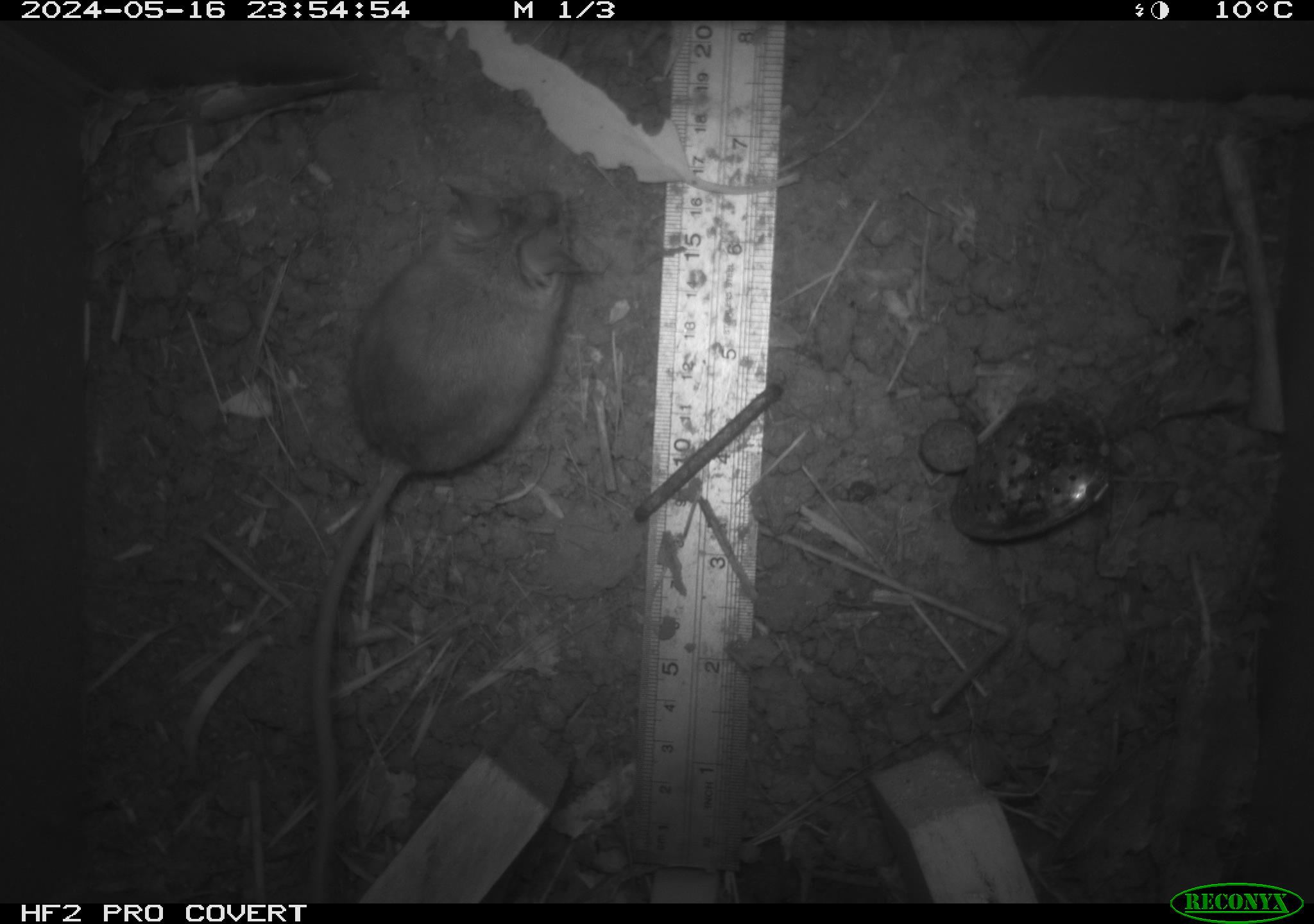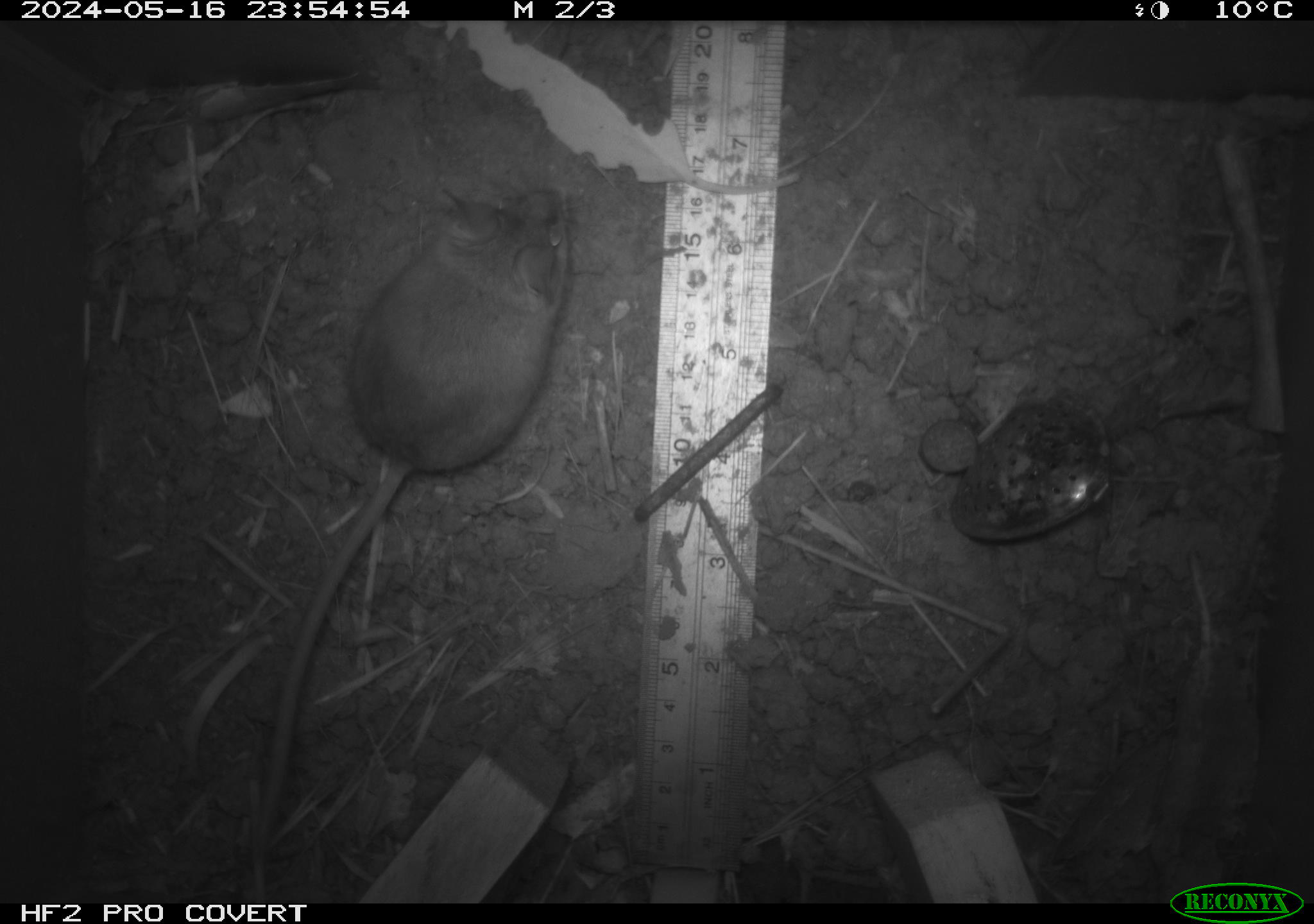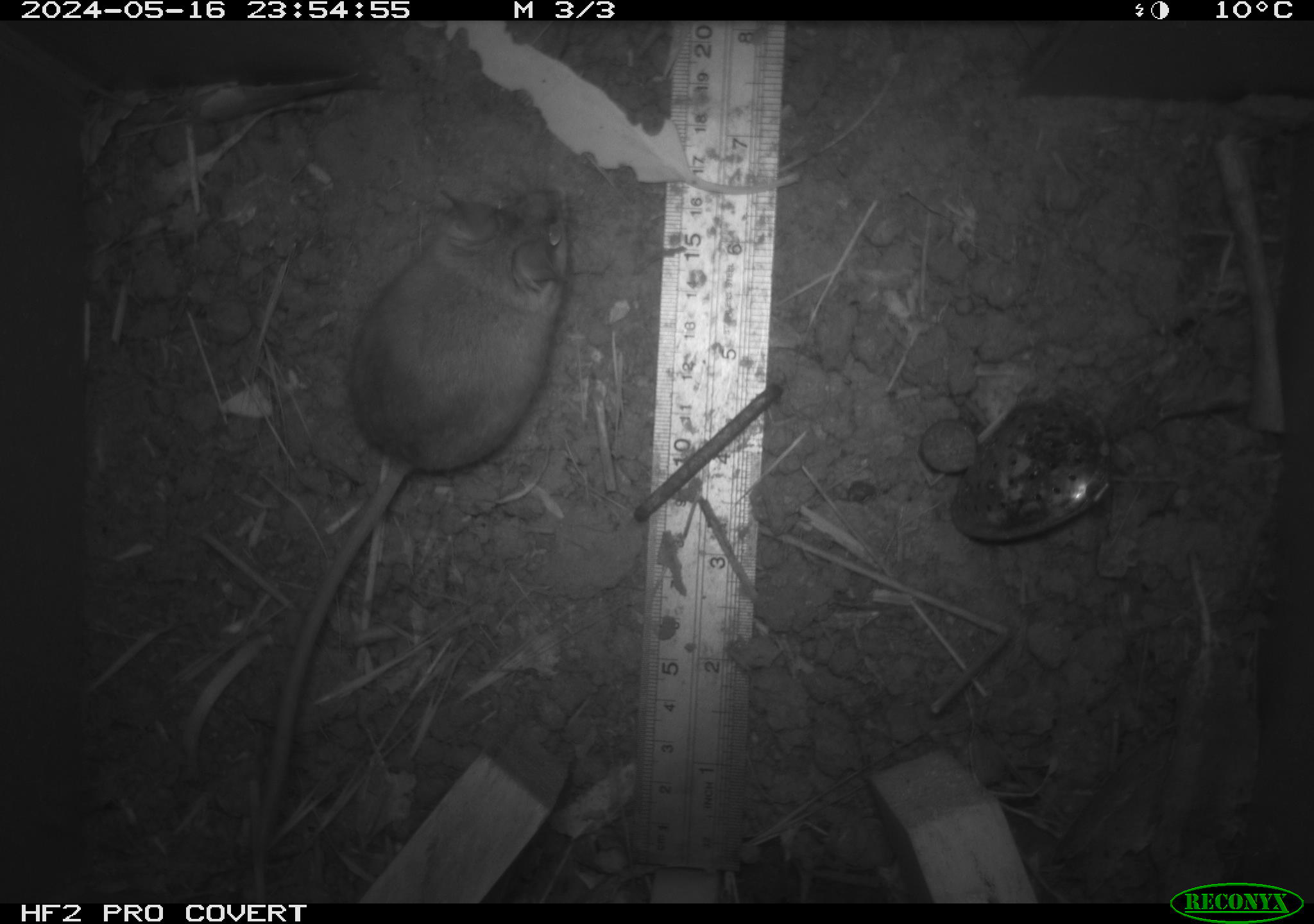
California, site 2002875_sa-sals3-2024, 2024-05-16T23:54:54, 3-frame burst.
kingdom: Animalia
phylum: Chordata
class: Mammalia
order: Rodentia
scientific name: Rodentia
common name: mouse species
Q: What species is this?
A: Mouse species (Rodentia).